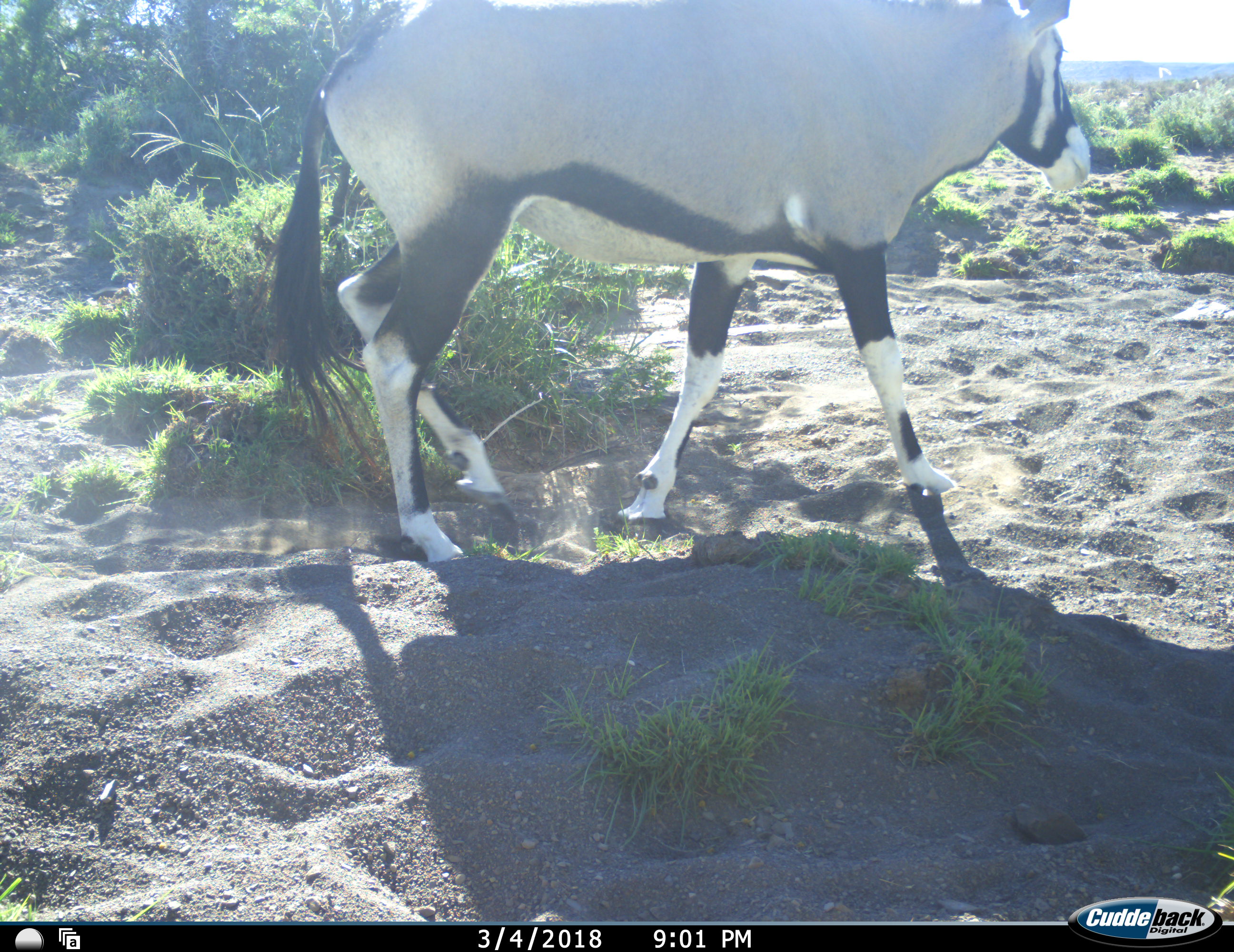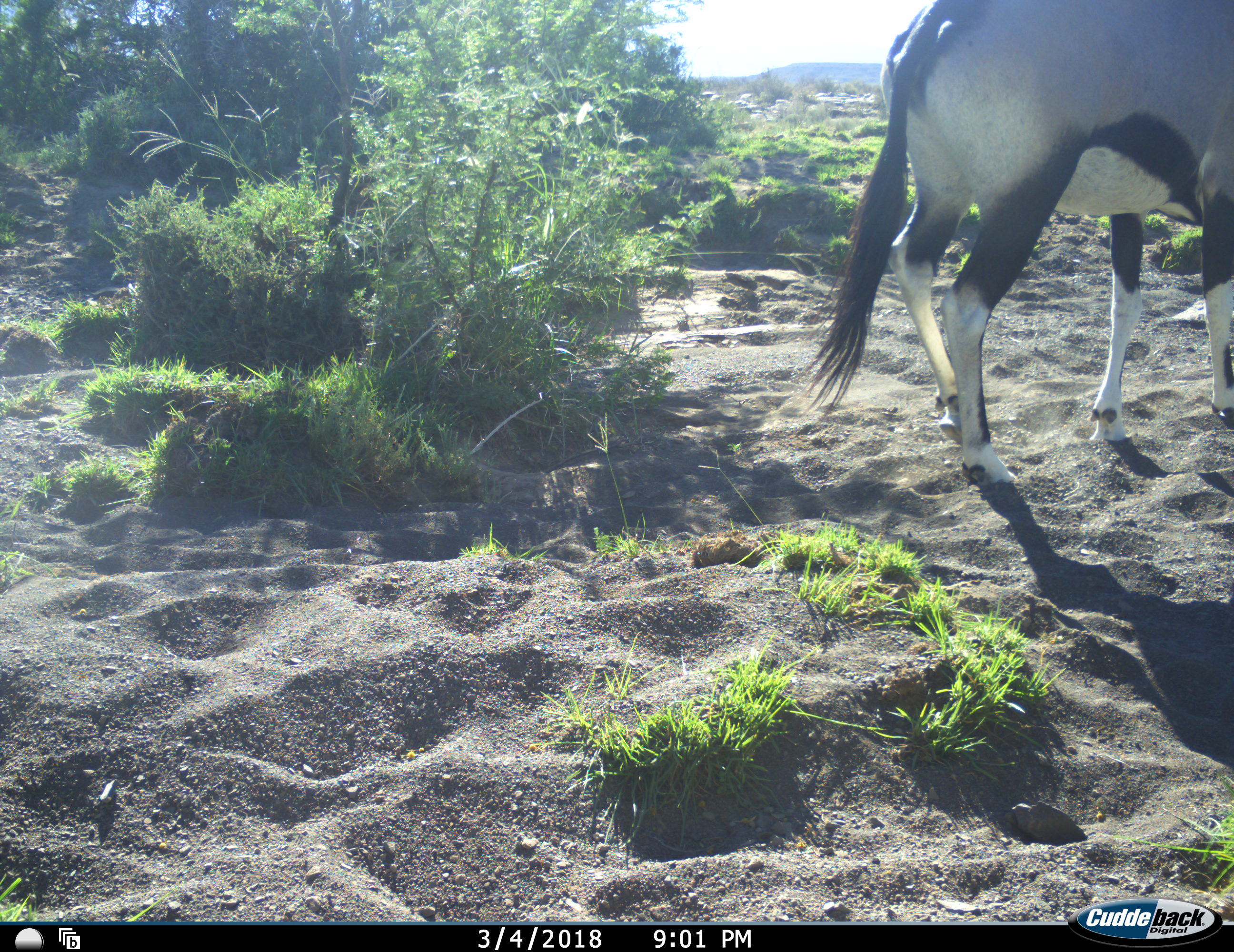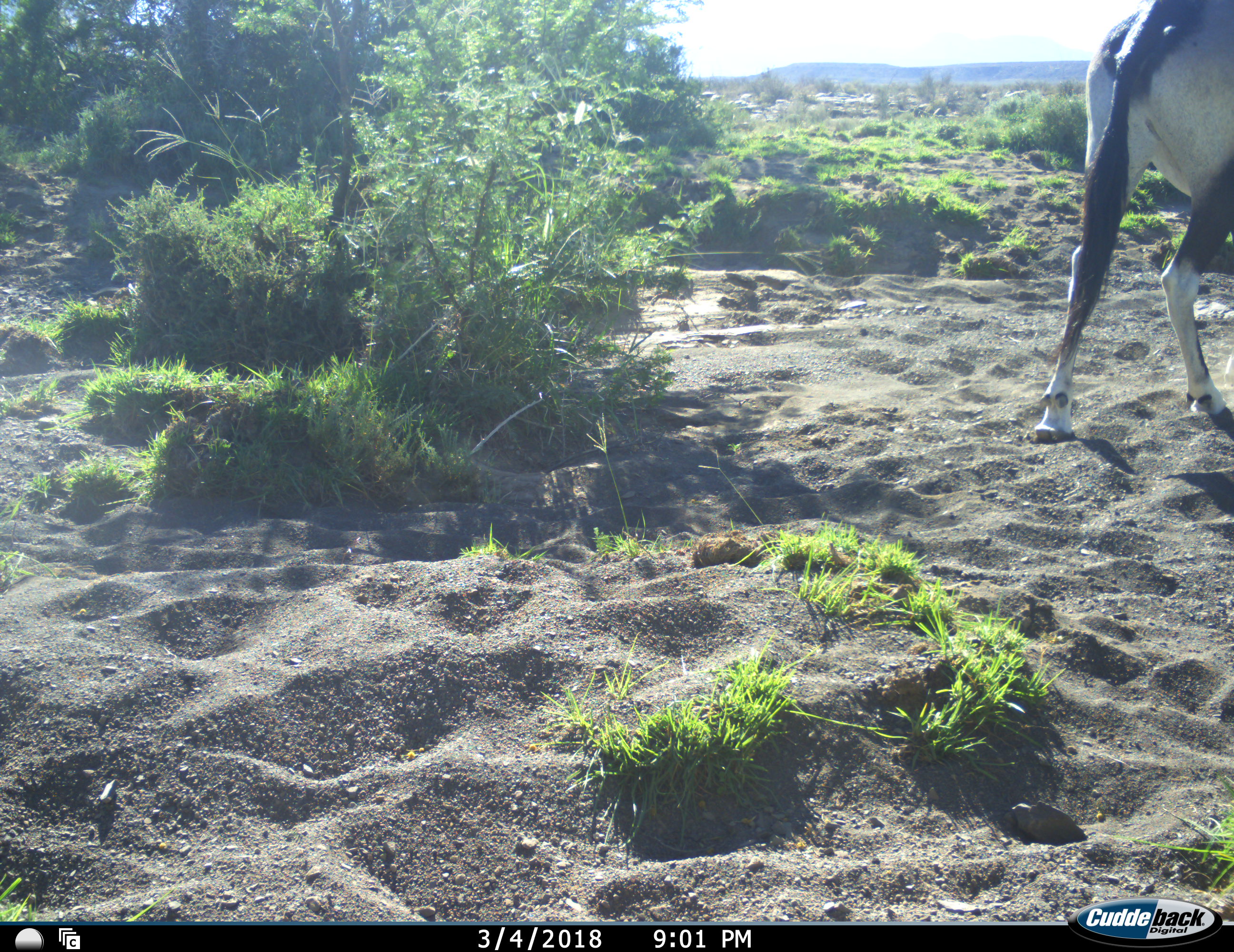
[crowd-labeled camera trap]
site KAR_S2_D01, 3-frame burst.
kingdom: Animalia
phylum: Chordata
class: Mammalia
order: Artiodactyla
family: Bovidae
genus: Oryx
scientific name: Oryx gazella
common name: gemsbok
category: oryx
Oryx (gemsbok) (Oryx gazella), count 1. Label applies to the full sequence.